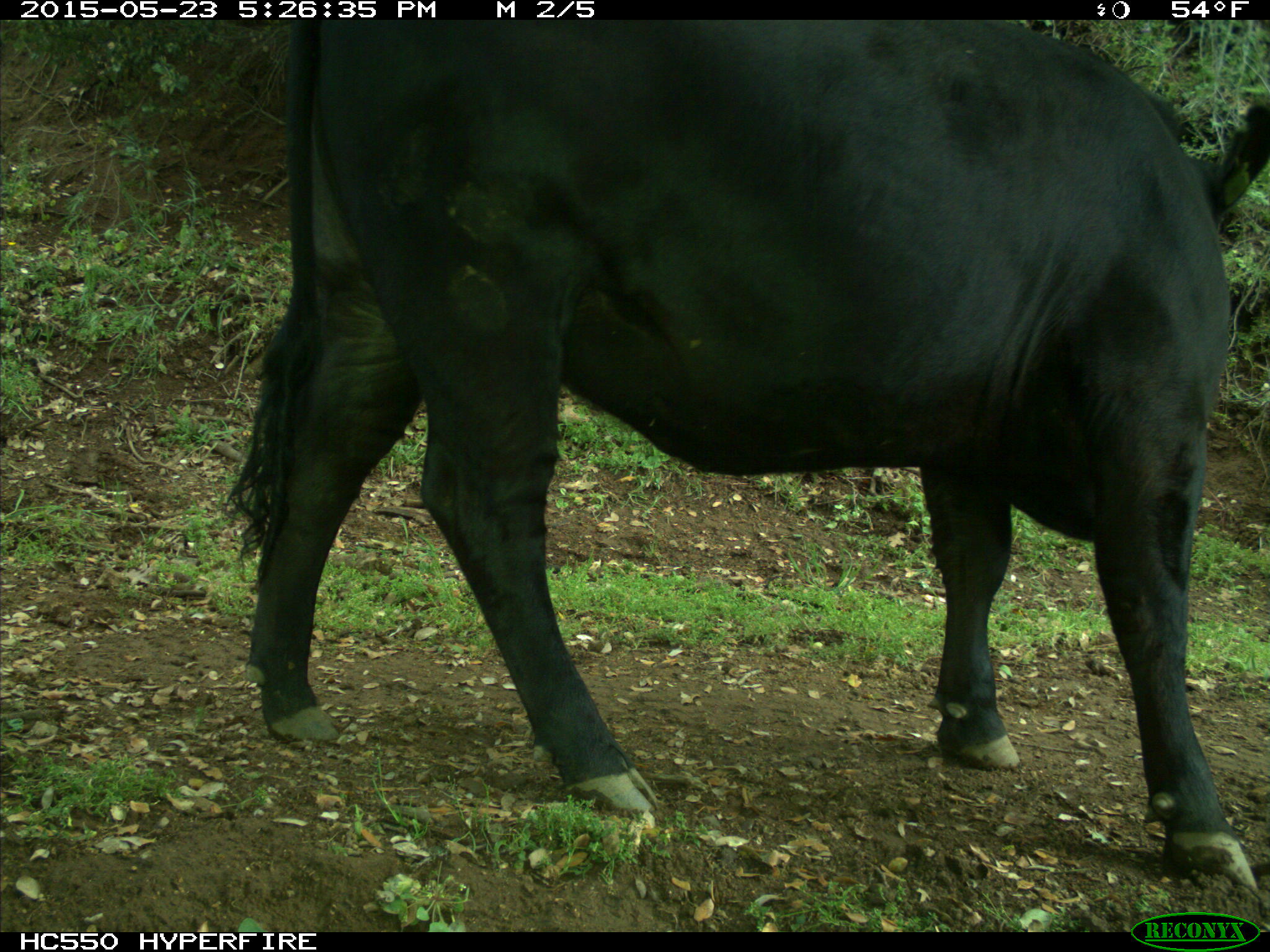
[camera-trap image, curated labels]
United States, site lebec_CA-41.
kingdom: Animalia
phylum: Chordata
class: Mammalia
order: Artiodactyla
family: Bovidae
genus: Bos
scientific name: Bos taurus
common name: domestic cow